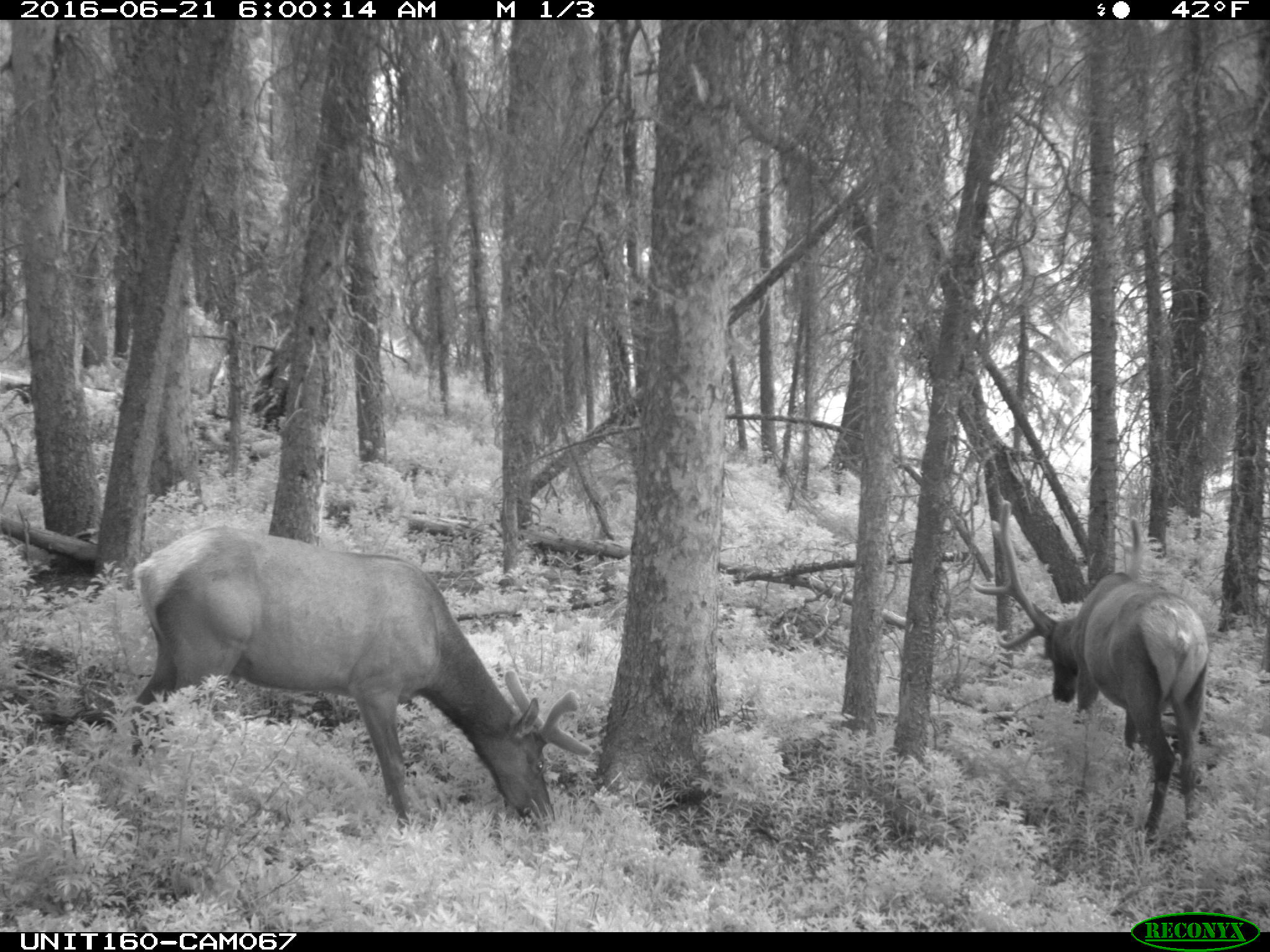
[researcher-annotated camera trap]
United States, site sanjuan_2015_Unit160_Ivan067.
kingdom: Animalia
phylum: Chordata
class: Mammalia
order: Artiodactyla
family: Cervidae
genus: Cervus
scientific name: Cervus elaphus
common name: red deer